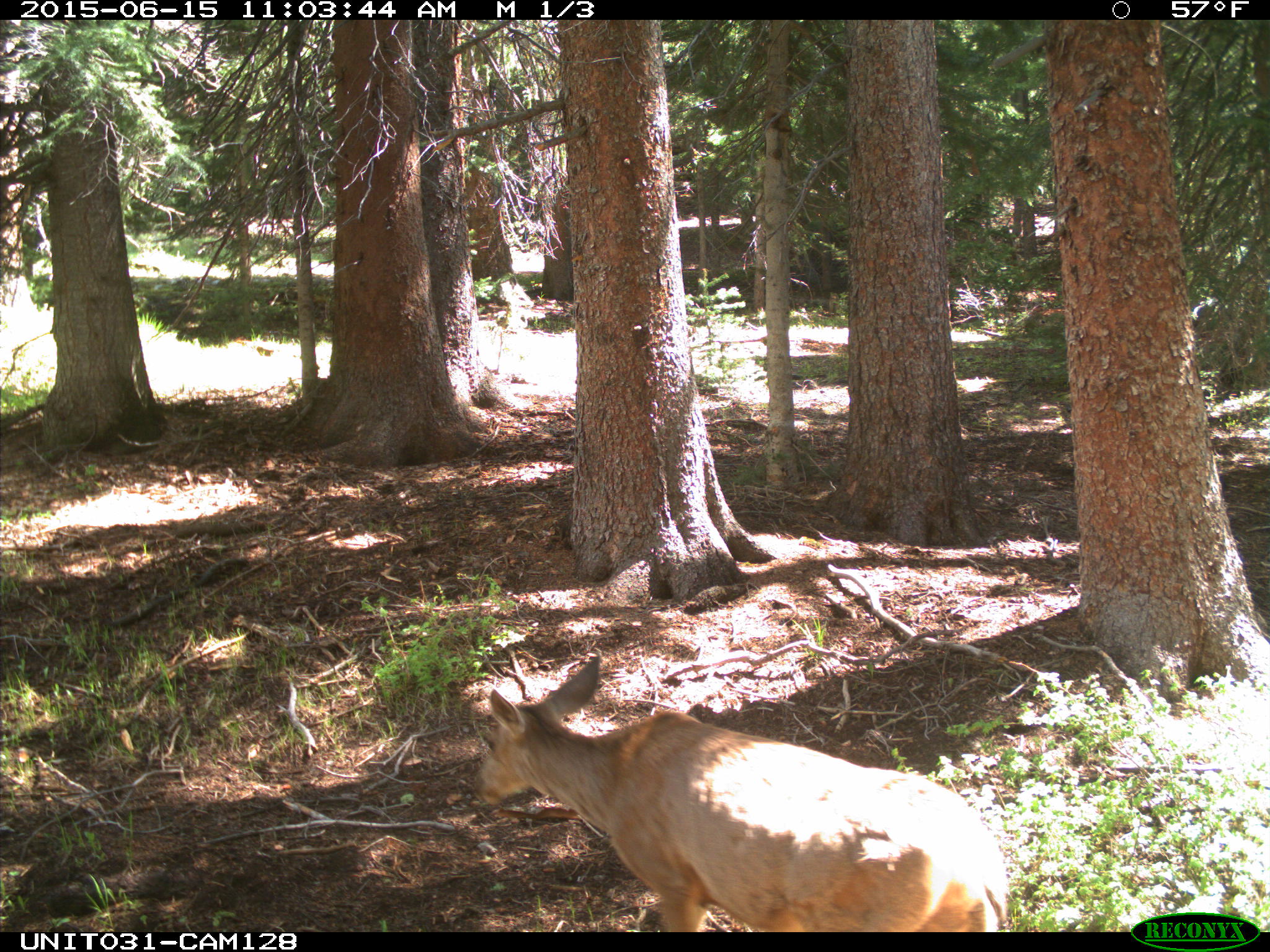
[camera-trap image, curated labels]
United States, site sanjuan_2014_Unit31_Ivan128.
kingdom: Animalia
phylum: Chordata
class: Mammalia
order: Artiodactyla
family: Cervidae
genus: Odocoileus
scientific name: Odocoileus hemionus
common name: mule deer